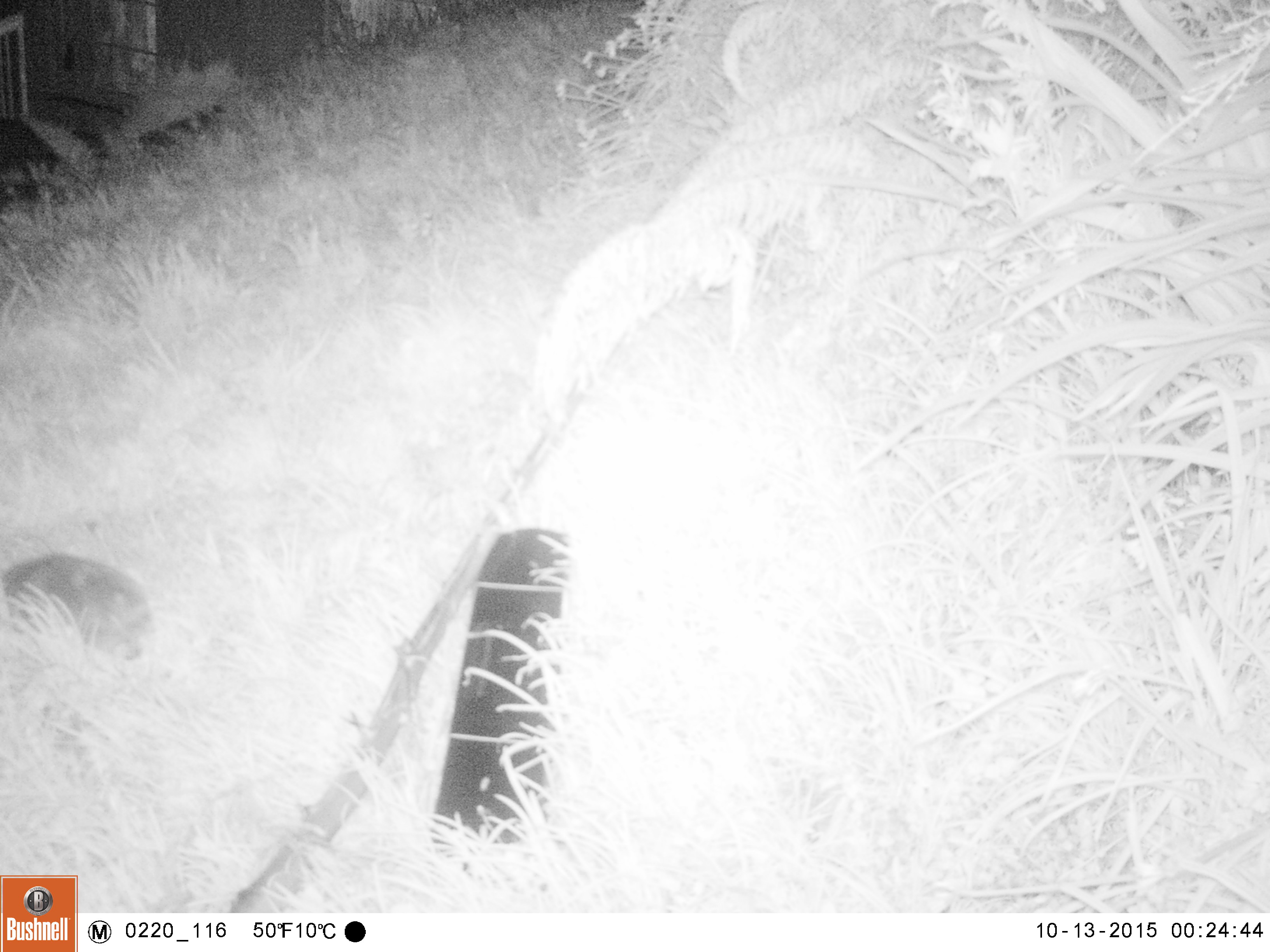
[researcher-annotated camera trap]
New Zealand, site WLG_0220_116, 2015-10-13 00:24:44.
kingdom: Animalia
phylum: Chordata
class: Mammalia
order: Eulipotyphla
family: Erinaceidae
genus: Erinaceus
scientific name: Erinaceus europaeus europaeus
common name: european hedgehog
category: hedgehog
Hedgehog (european hedgehog) (Erinaceus europaeus europaeus).